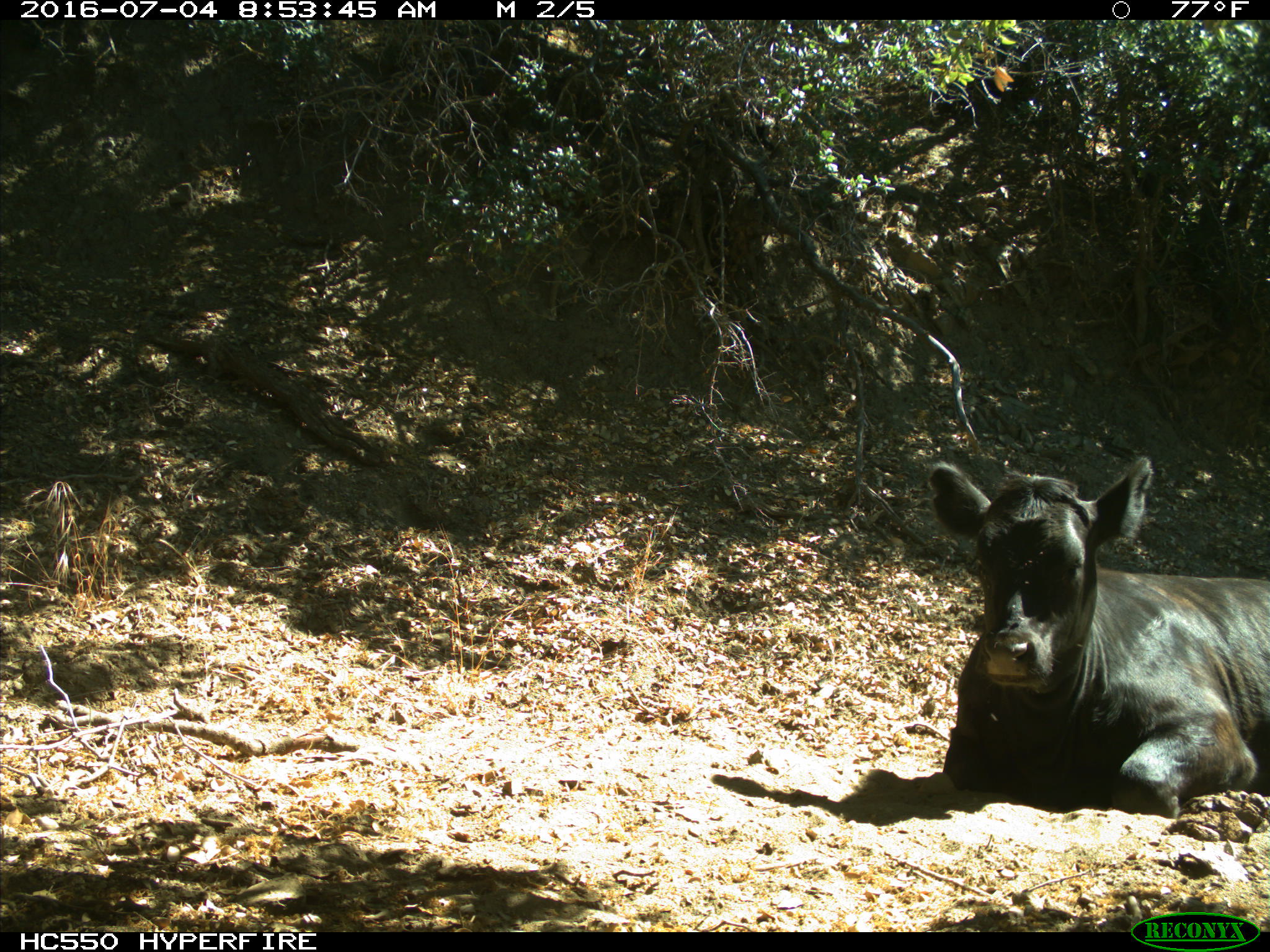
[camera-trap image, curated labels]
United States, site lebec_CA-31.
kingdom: Animalia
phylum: Chordata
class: Mammalia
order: Artiodactyla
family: Bovidae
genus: Bos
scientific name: Bos taurus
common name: domestic cow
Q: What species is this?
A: Bos taurus (domestic cow).